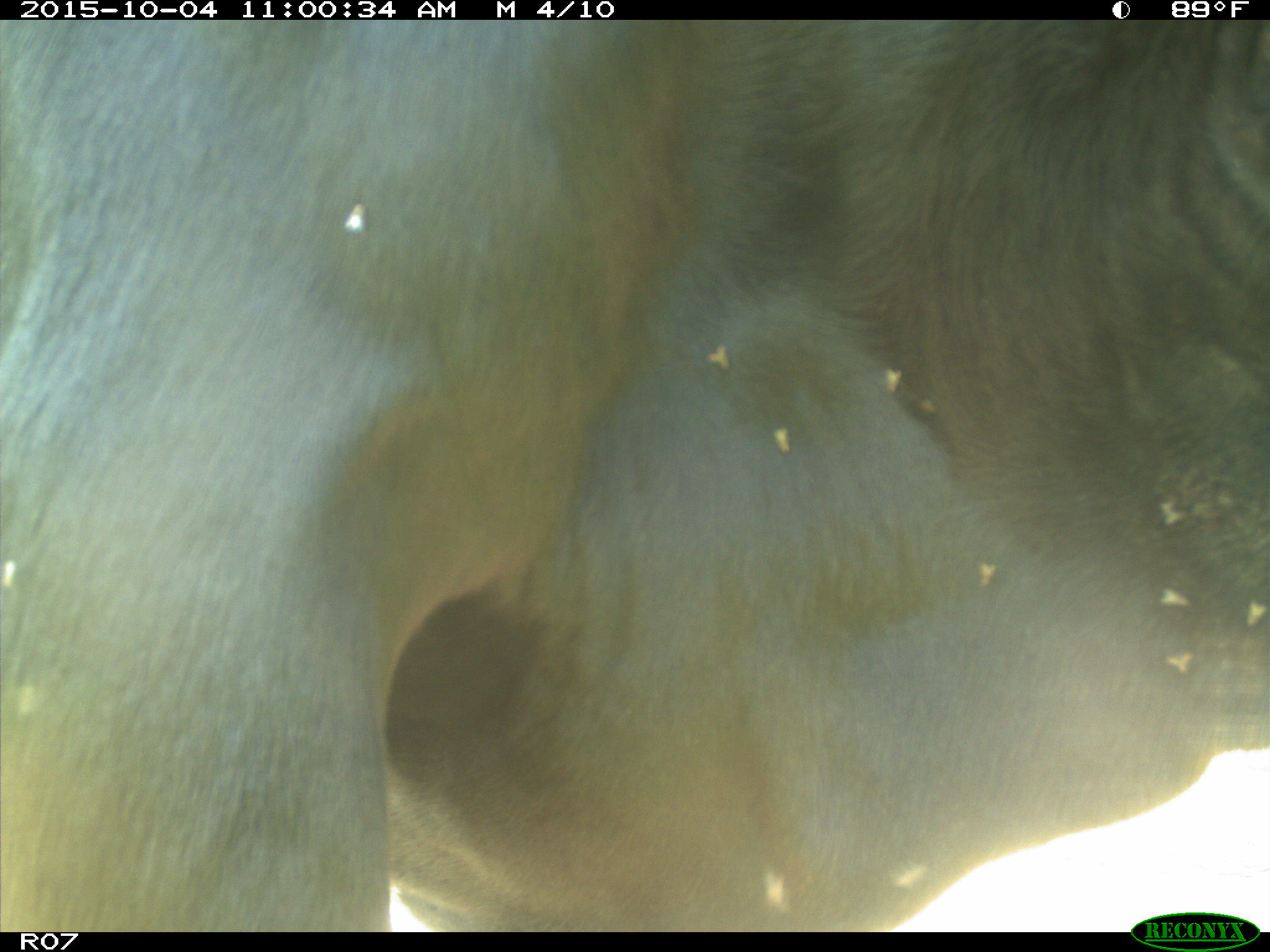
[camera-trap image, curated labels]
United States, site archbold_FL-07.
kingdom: Animalia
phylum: Chordata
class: Mammalia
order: Artiodactyla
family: Bovidae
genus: Bos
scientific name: Bos taurus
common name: domestic cow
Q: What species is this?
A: Bos taurus (domestic cow).